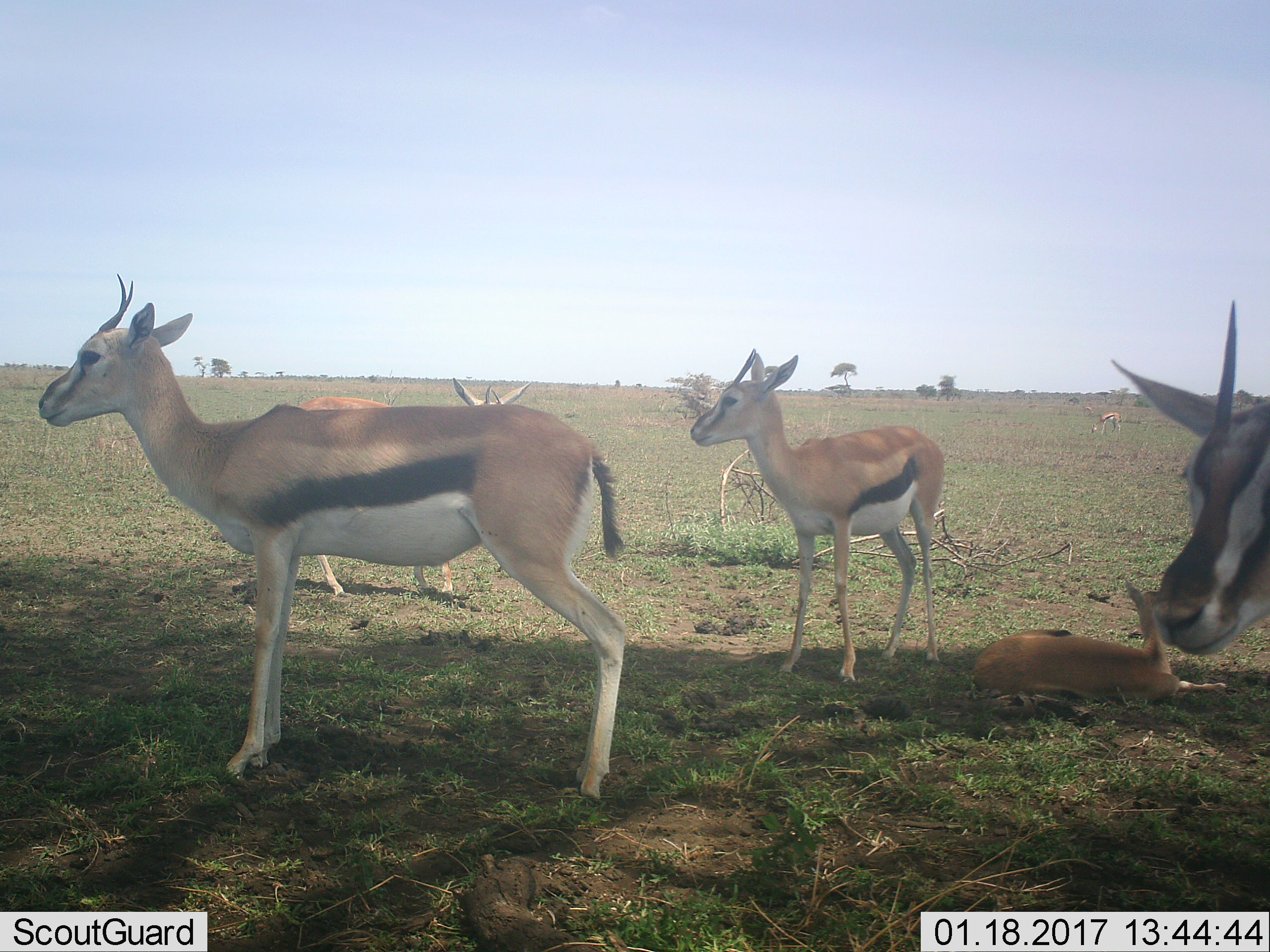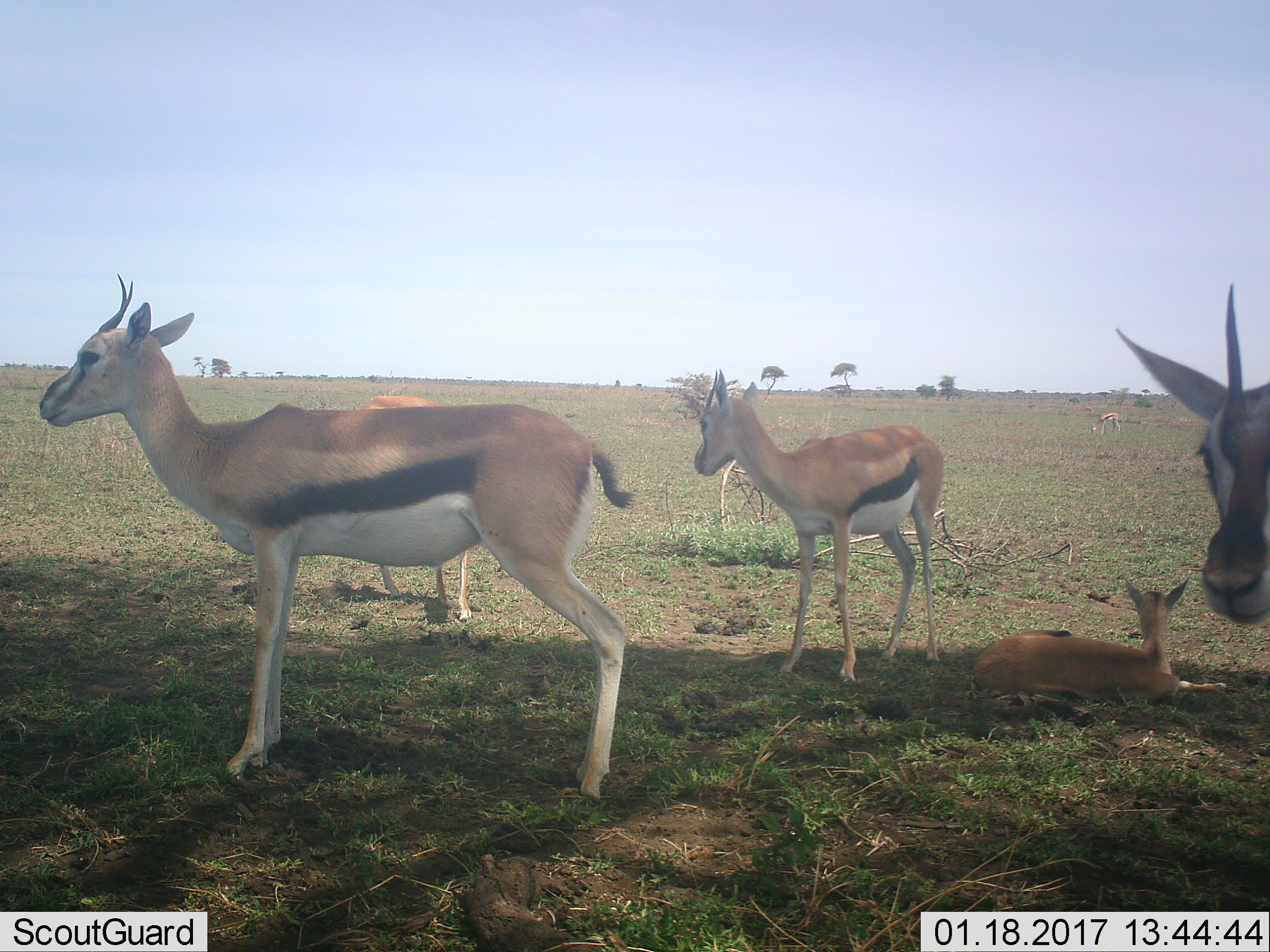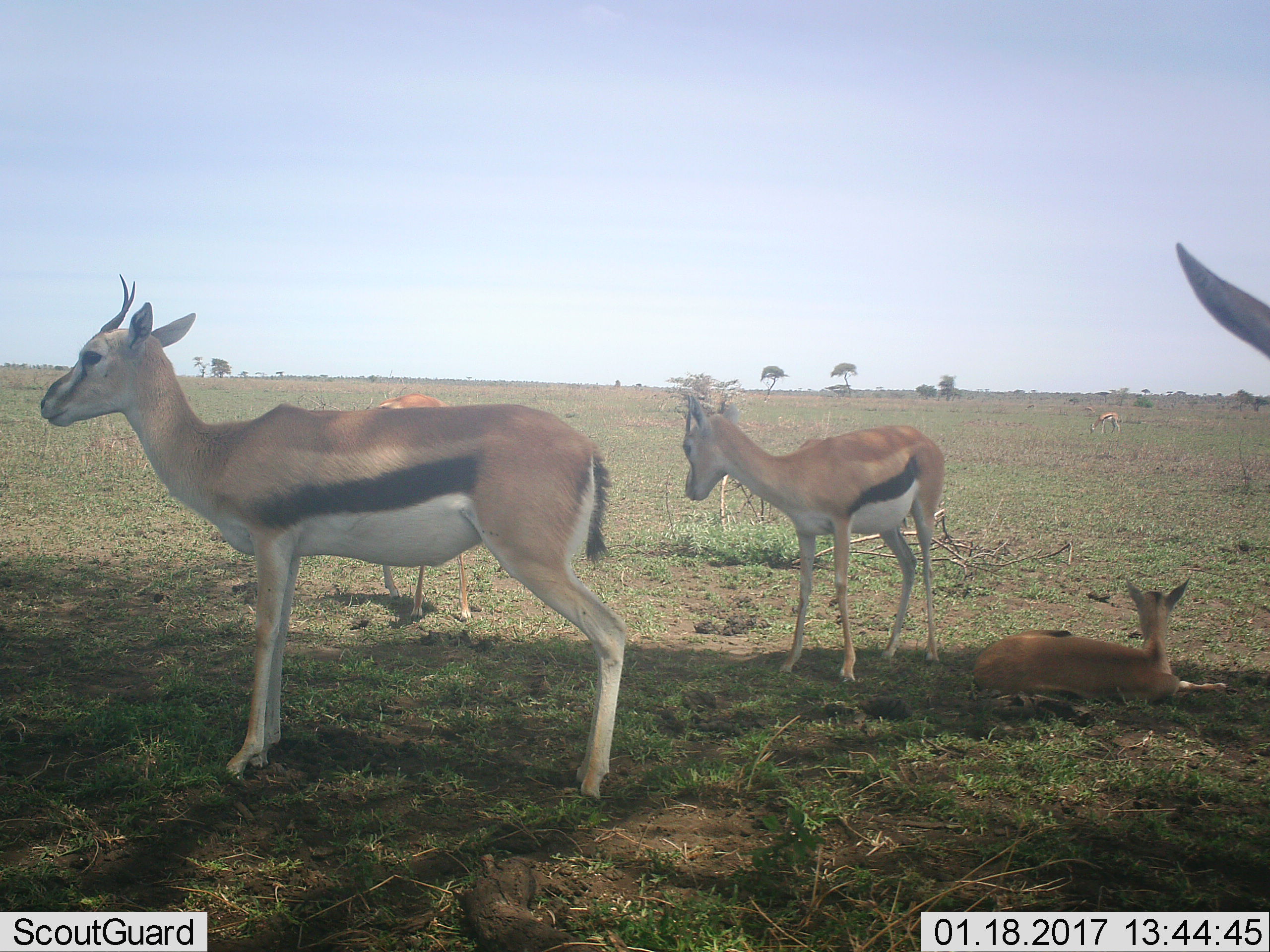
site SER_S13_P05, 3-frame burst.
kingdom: Animalia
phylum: Chordata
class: Mammalia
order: Artiodactyla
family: Bovidae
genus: Eudorcas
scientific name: Eudorcas thomsonii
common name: thomson's gazelle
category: gazellethomsons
Gazellethomsons (thomson's gazelle) (Eudorcas thomsonii), count 6. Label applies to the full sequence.